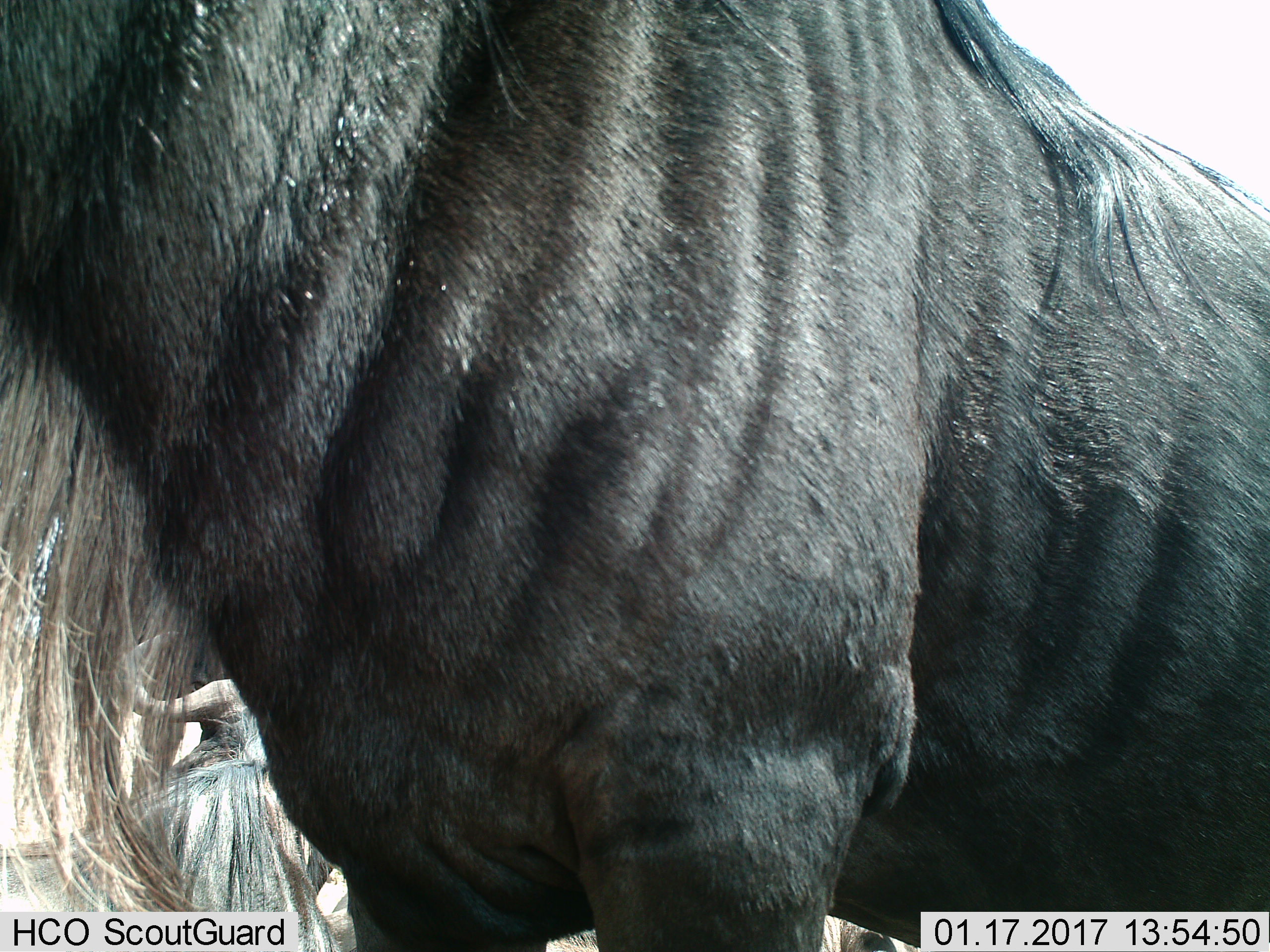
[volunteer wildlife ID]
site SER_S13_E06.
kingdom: Animalia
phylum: Chordata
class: Mammalia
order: Artiodactyla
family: Bovidae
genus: Connochaetes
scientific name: Connochaetes taurinus taurinus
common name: blue wildebeest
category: wildebeestblue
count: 2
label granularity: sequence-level